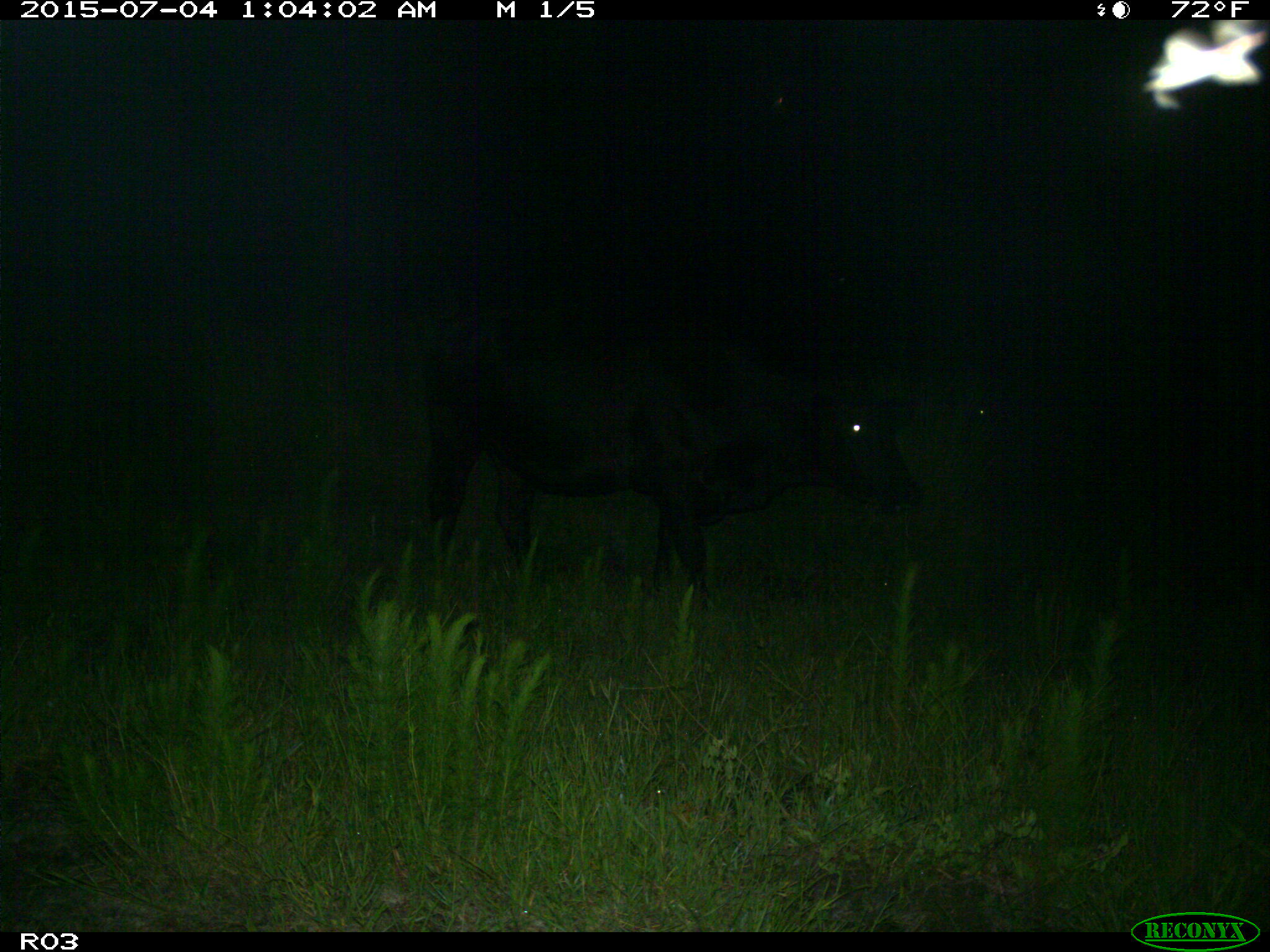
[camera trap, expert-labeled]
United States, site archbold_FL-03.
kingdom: Animalia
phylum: Chordata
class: Mammalia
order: Artiodactyla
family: Bovidae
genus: Bos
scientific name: Bos taurus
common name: domestic cow